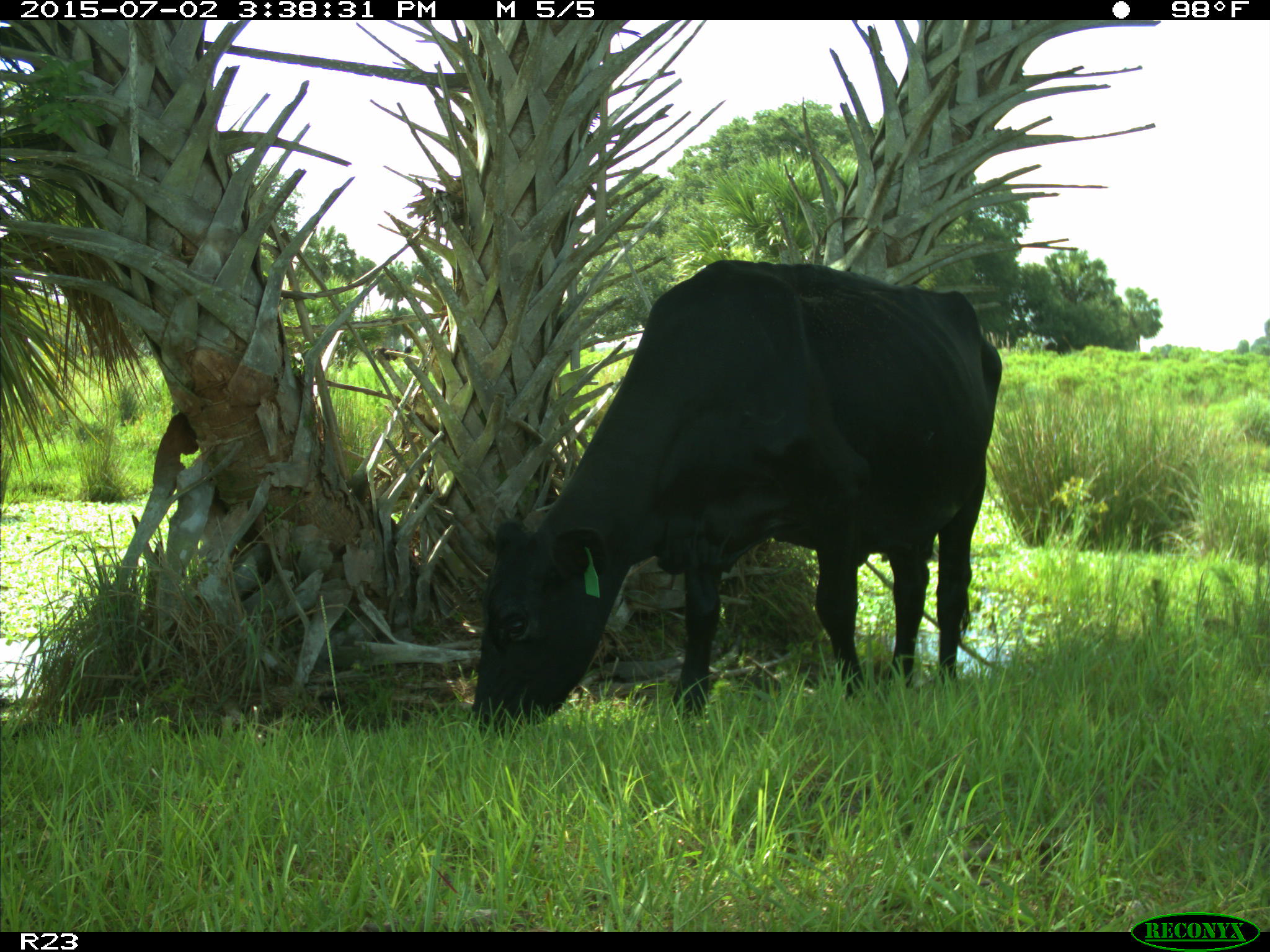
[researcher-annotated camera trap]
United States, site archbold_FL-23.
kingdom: Animalia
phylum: Chordata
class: Mammalia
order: Artiodactyla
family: Bovidae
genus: Bos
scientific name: Bos taurus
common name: domestic cow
Bos taurus (domestic cow).